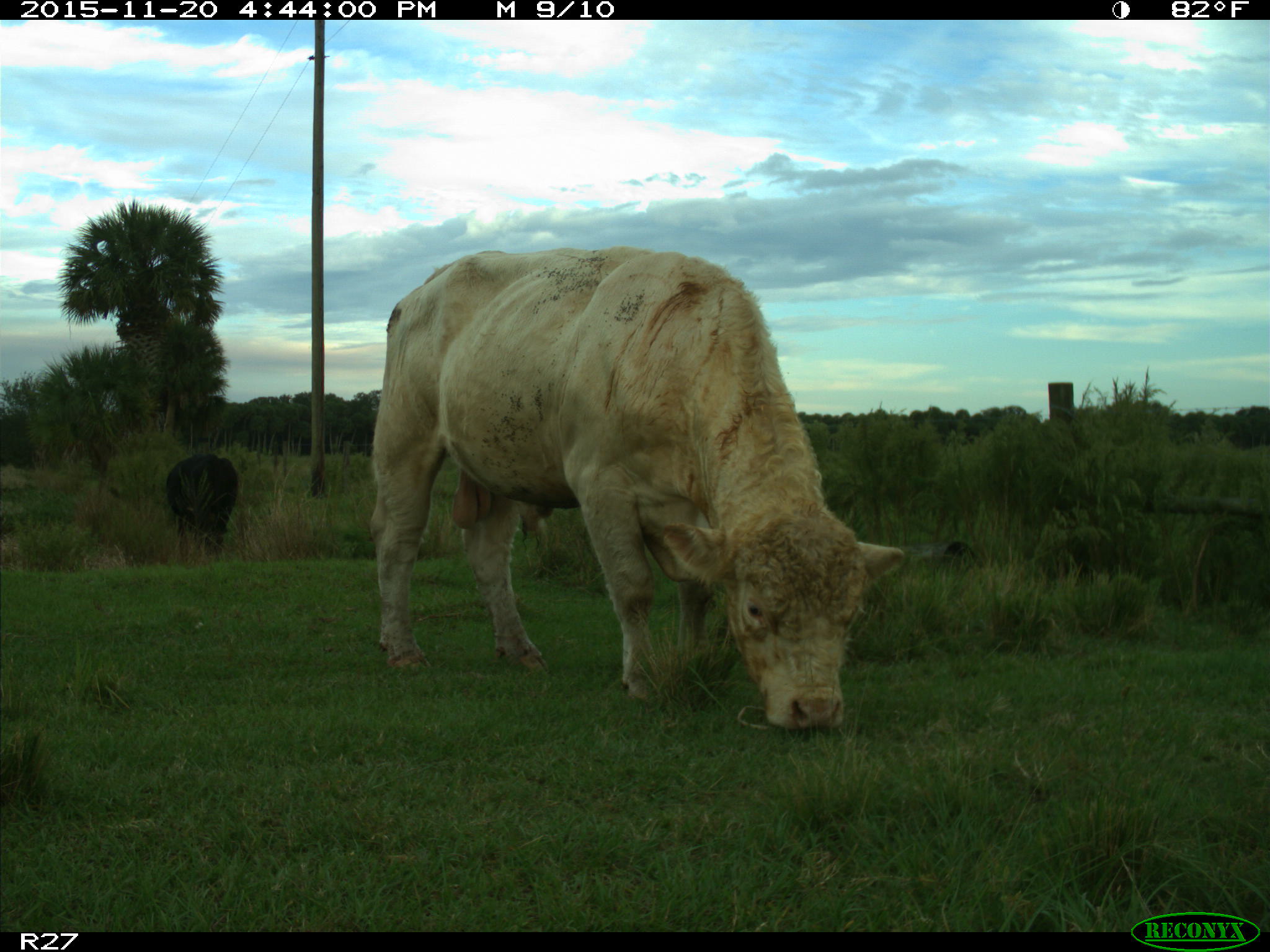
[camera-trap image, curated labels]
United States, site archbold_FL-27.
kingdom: Animalia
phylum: Chordata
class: Mammalia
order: Artiodactyla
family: Bovidae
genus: Bos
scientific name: Bos taurus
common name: domestic cow